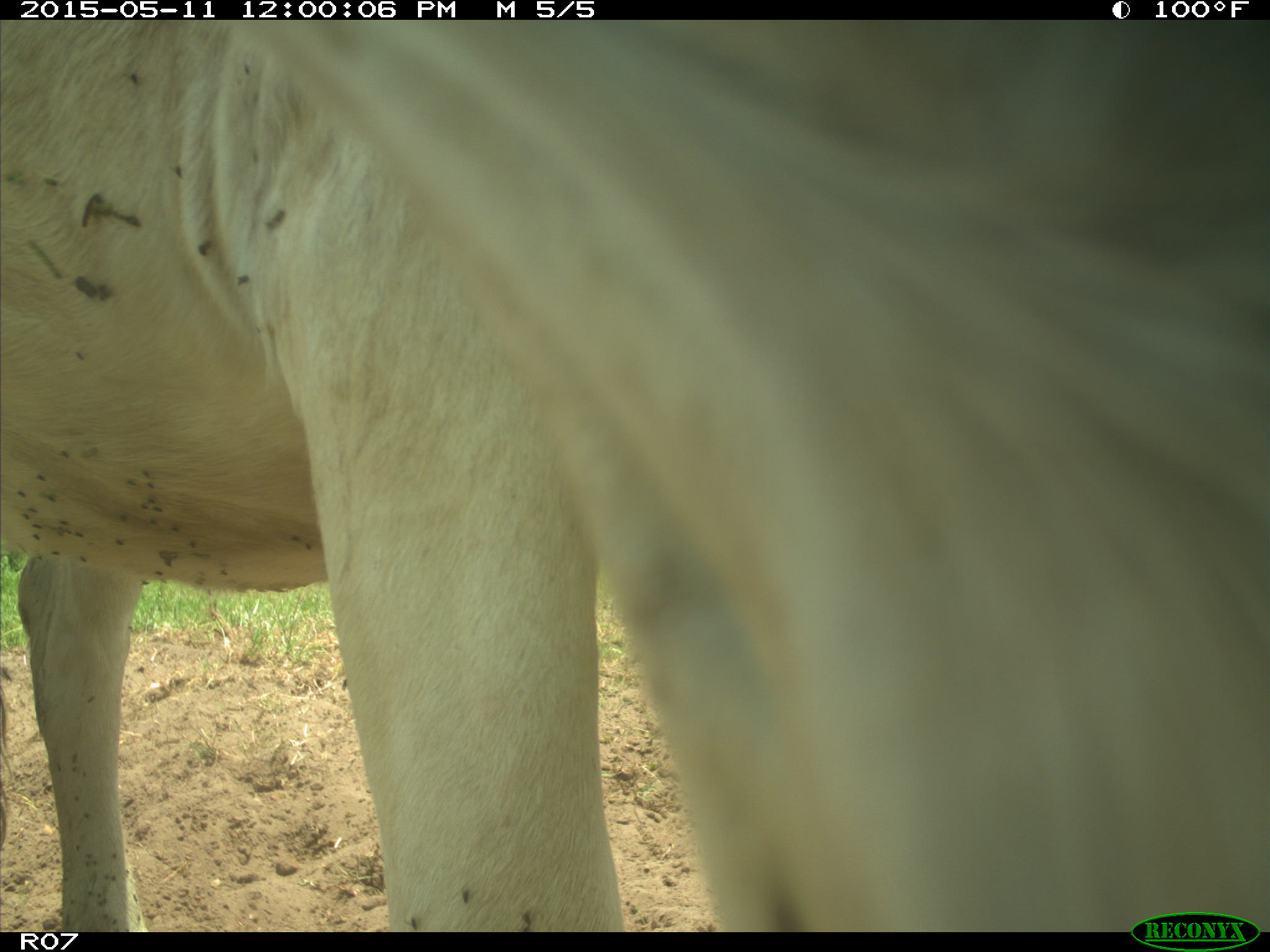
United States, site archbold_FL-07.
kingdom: Animalia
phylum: Chordata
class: Mammalia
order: Artiodactyla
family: Bovidae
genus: Bos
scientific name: Bos taurus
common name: domestic cow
Bos taurus (domestic cow).